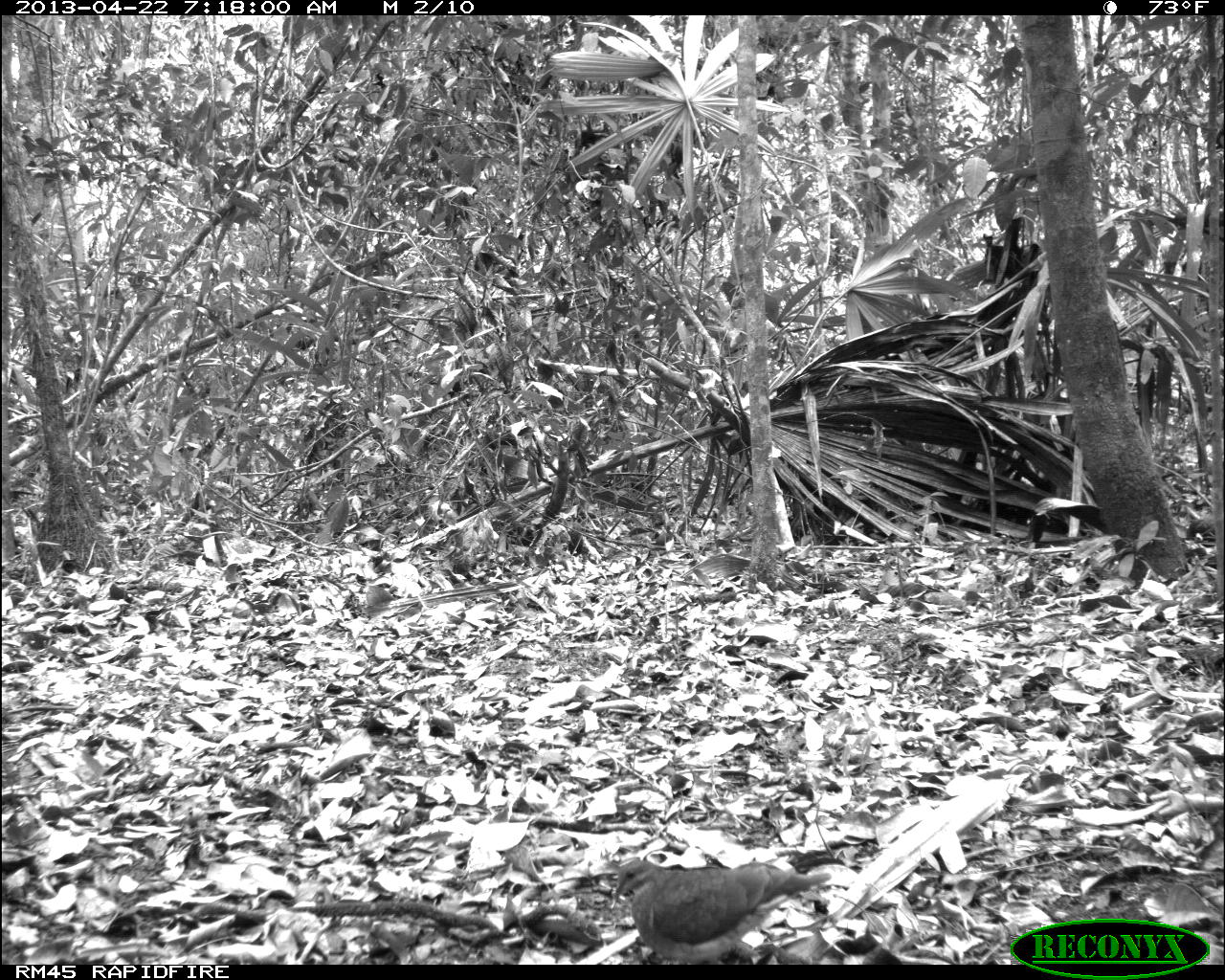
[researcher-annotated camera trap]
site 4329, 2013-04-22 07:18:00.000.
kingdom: Animalia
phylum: Chordata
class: Aves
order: Columbiformes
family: Columbidae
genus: Geotrygon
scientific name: Geotrygon montana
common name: ruddy quail-dove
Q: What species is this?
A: Geotrygon montana (ruddy quail-dove).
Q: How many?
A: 1.